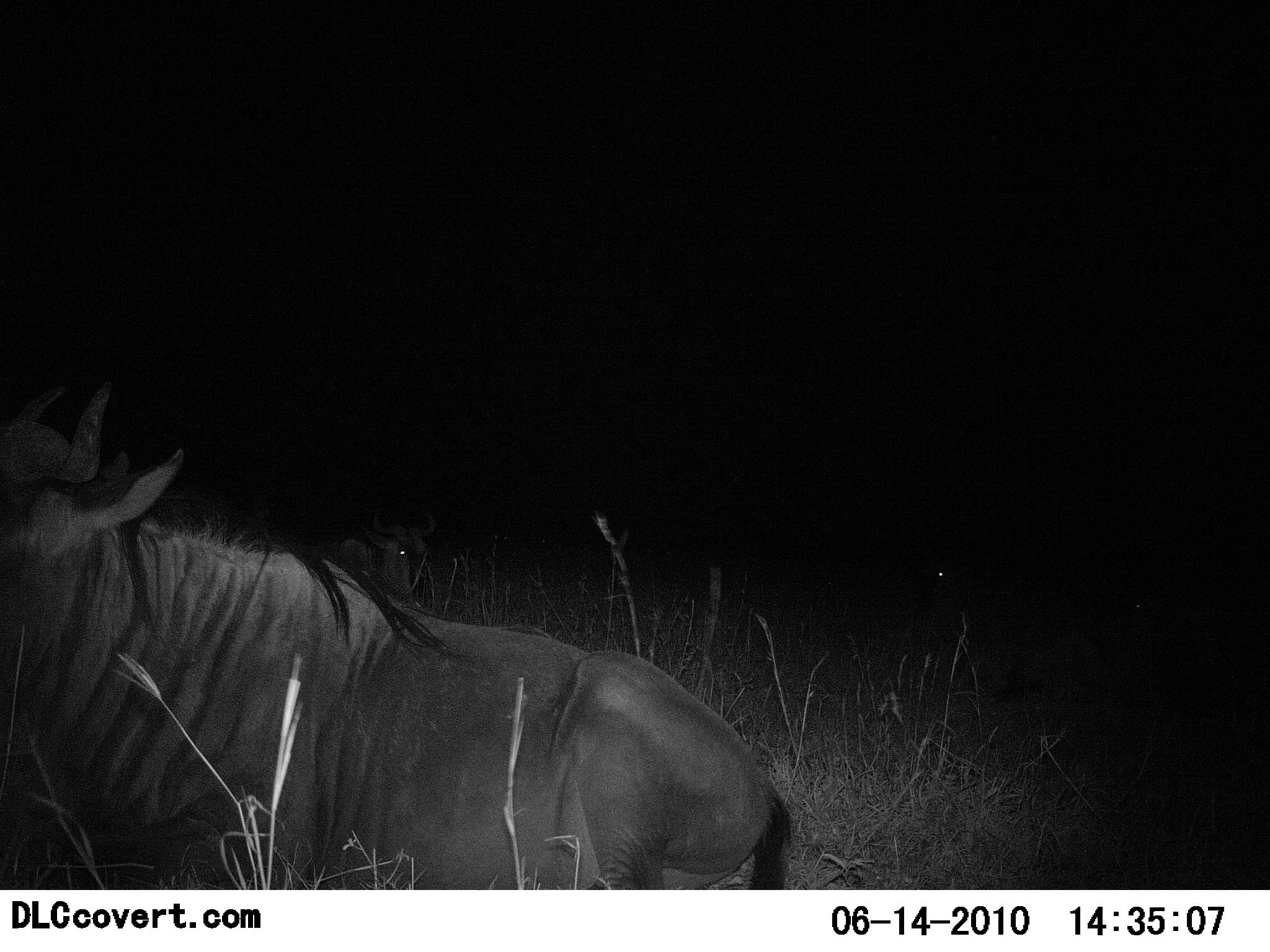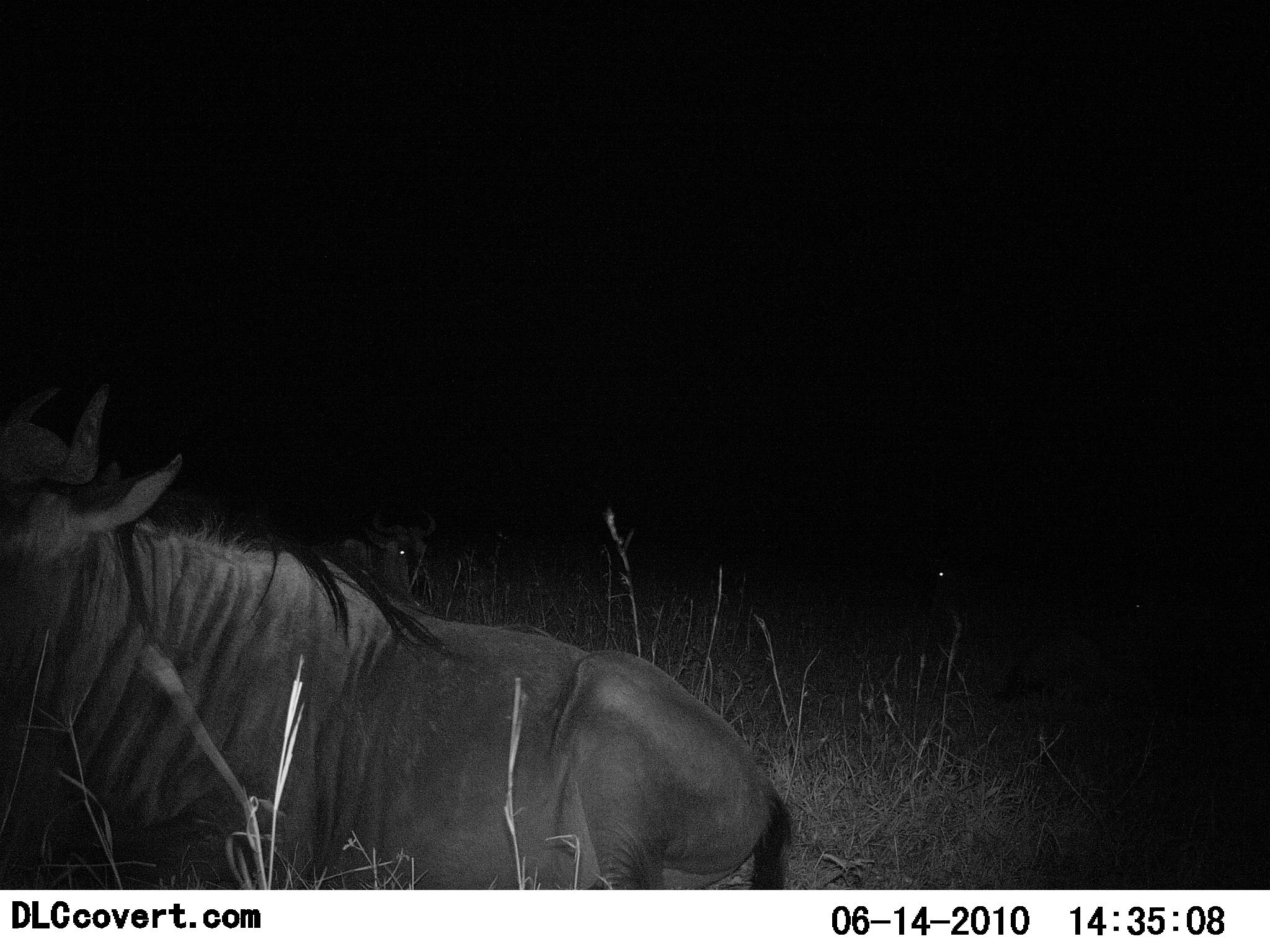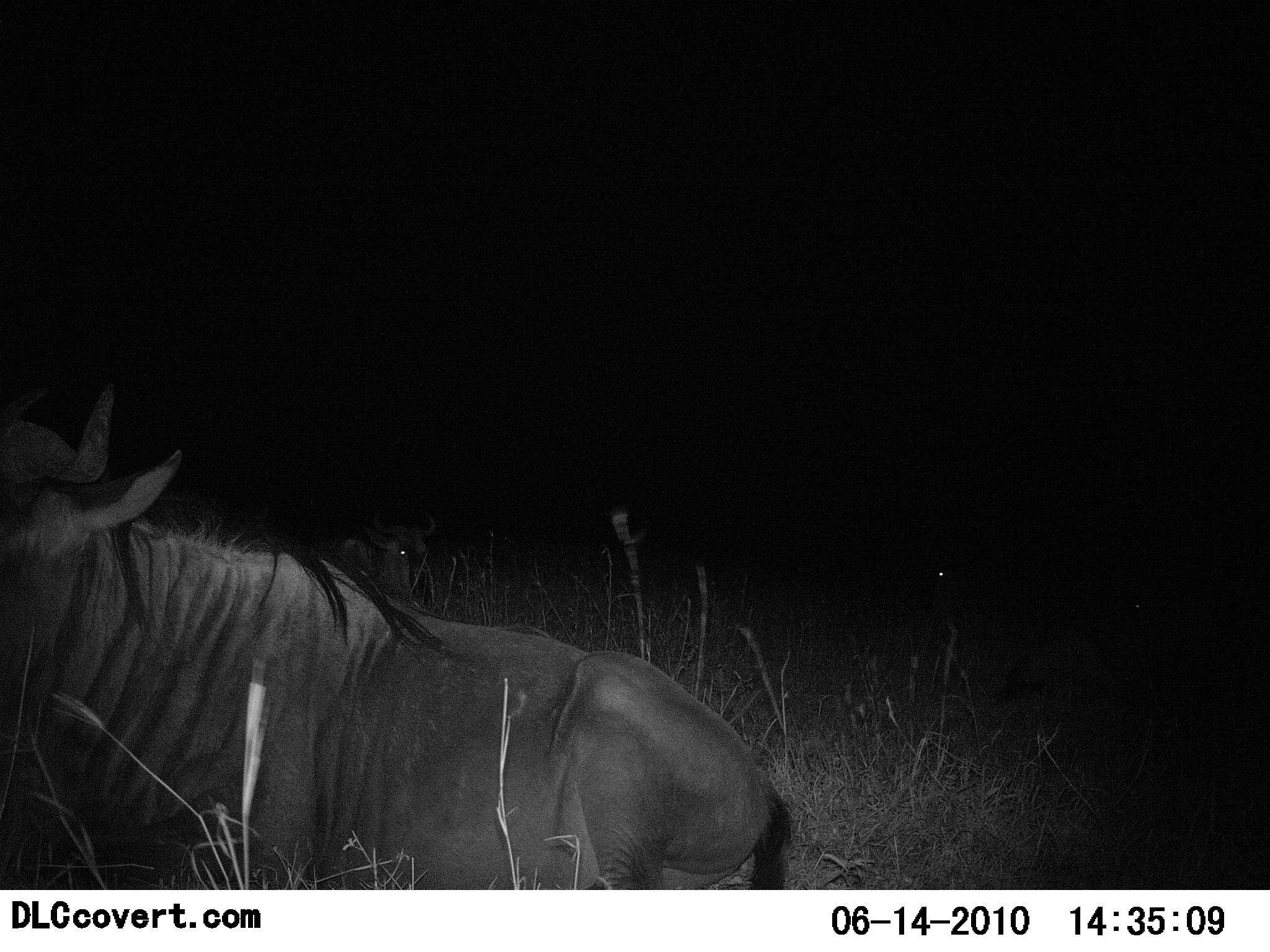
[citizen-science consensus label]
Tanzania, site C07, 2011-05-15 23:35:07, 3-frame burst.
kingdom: Animalia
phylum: Chordata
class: Mammalia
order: Artiodactyla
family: Bovidae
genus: Connochaetes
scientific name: Connochaetes taurinus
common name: blue wildebeest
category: wildebeest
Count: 2.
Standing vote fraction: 27%.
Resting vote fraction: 73%.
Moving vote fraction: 0%.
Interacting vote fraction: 0%.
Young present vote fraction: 0%.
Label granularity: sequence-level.